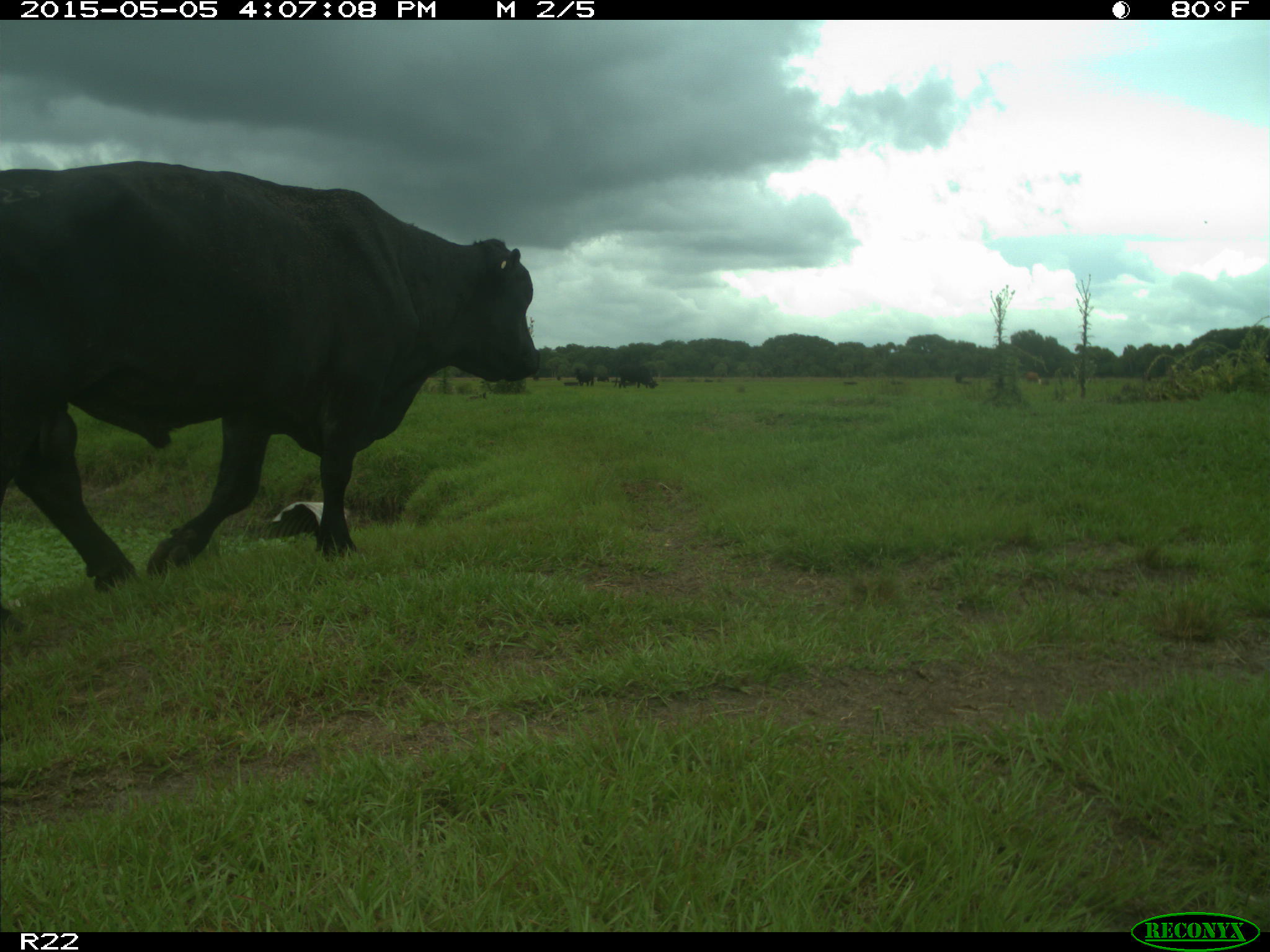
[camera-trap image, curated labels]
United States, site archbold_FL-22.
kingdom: Animalia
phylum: Chordata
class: Mammalia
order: Artiodactyla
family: Bovidae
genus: Bos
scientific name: Bos taurus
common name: domestic cow